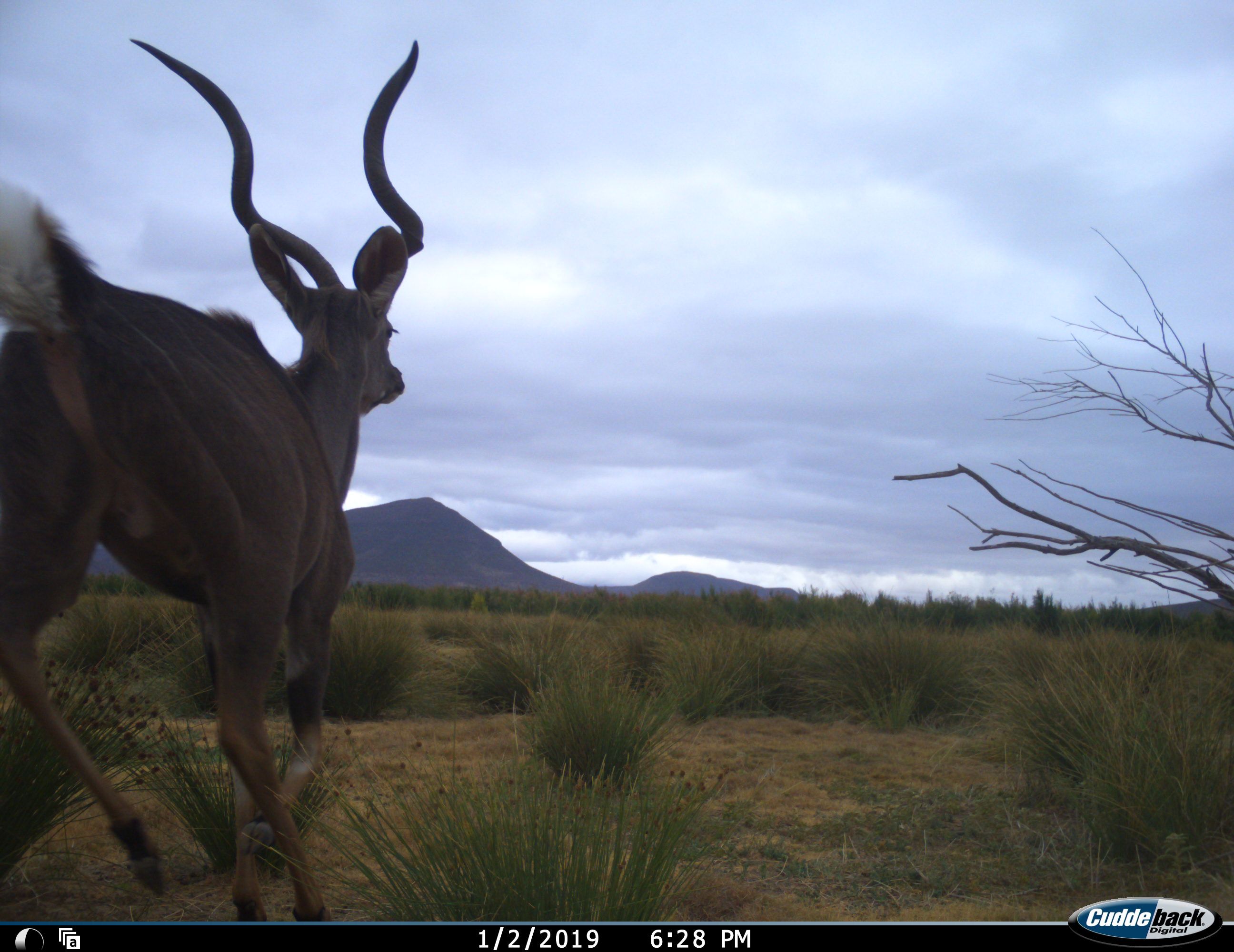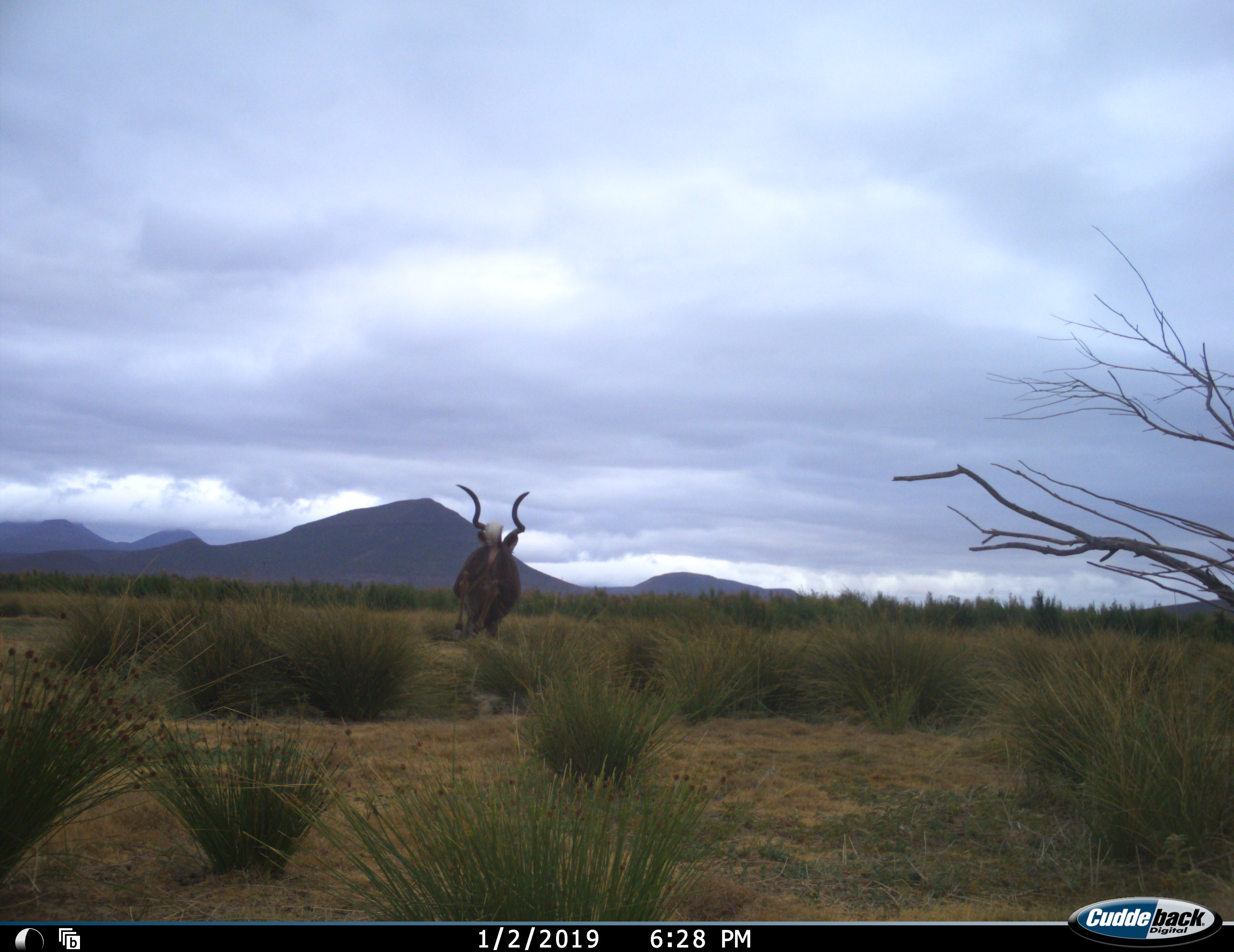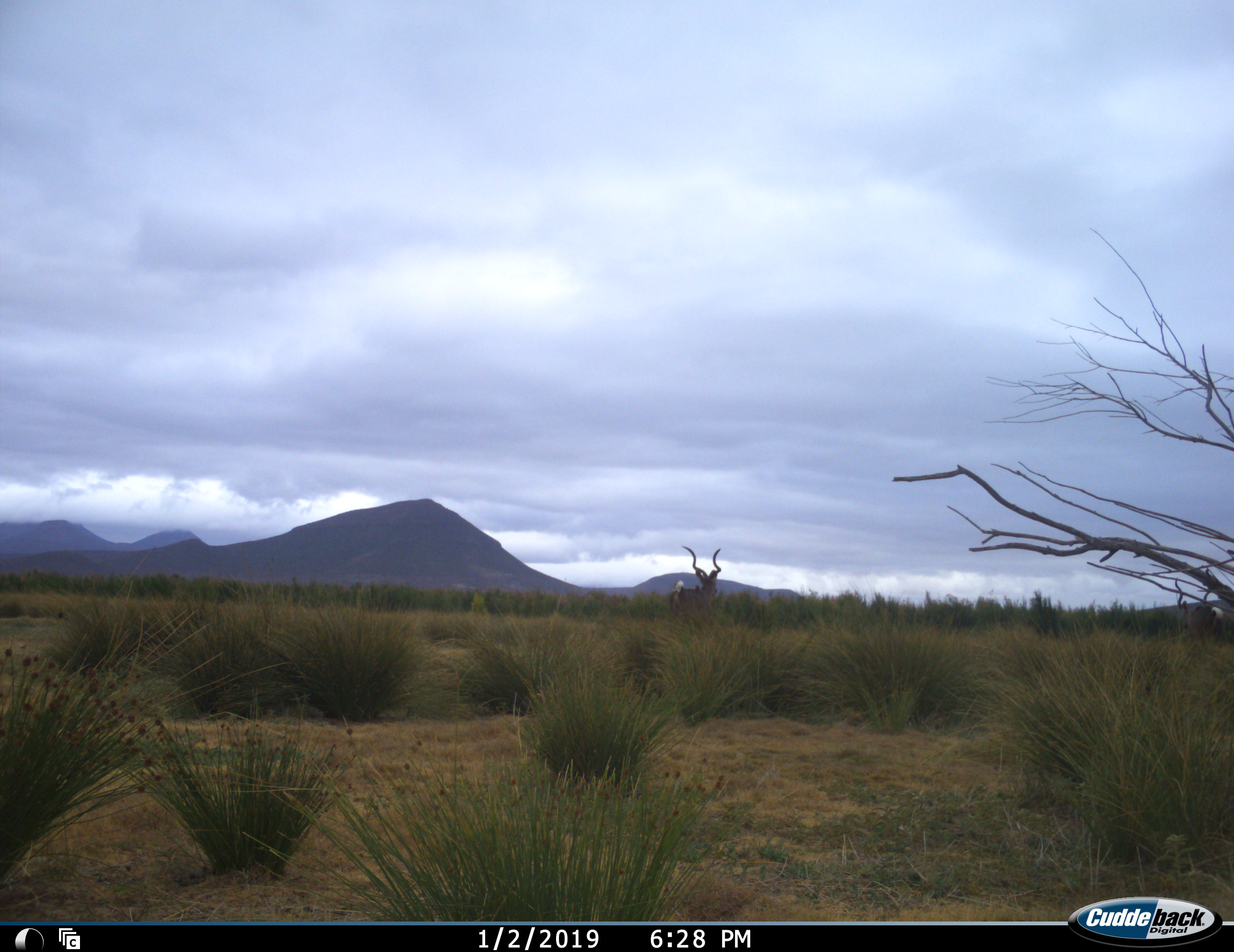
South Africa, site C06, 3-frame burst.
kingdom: Animalia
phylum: Chordata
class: Mammalia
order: Artiodactyla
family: Bovidae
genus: Tragelaphus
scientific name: Tragelaphus strepsiceros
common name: greater kudu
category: kudu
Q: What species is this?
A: Kudu (greater kudu) (Tragelaphus strepsiceros).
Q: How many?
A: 1.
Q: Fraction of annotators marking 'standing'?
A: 0%.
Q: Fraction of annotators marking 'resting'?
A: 0%.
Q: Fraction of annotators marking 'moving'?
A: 100%.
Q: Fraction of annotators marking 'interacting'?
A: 0%.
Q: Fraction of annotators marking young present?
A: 0%.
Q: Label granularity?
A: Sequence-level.